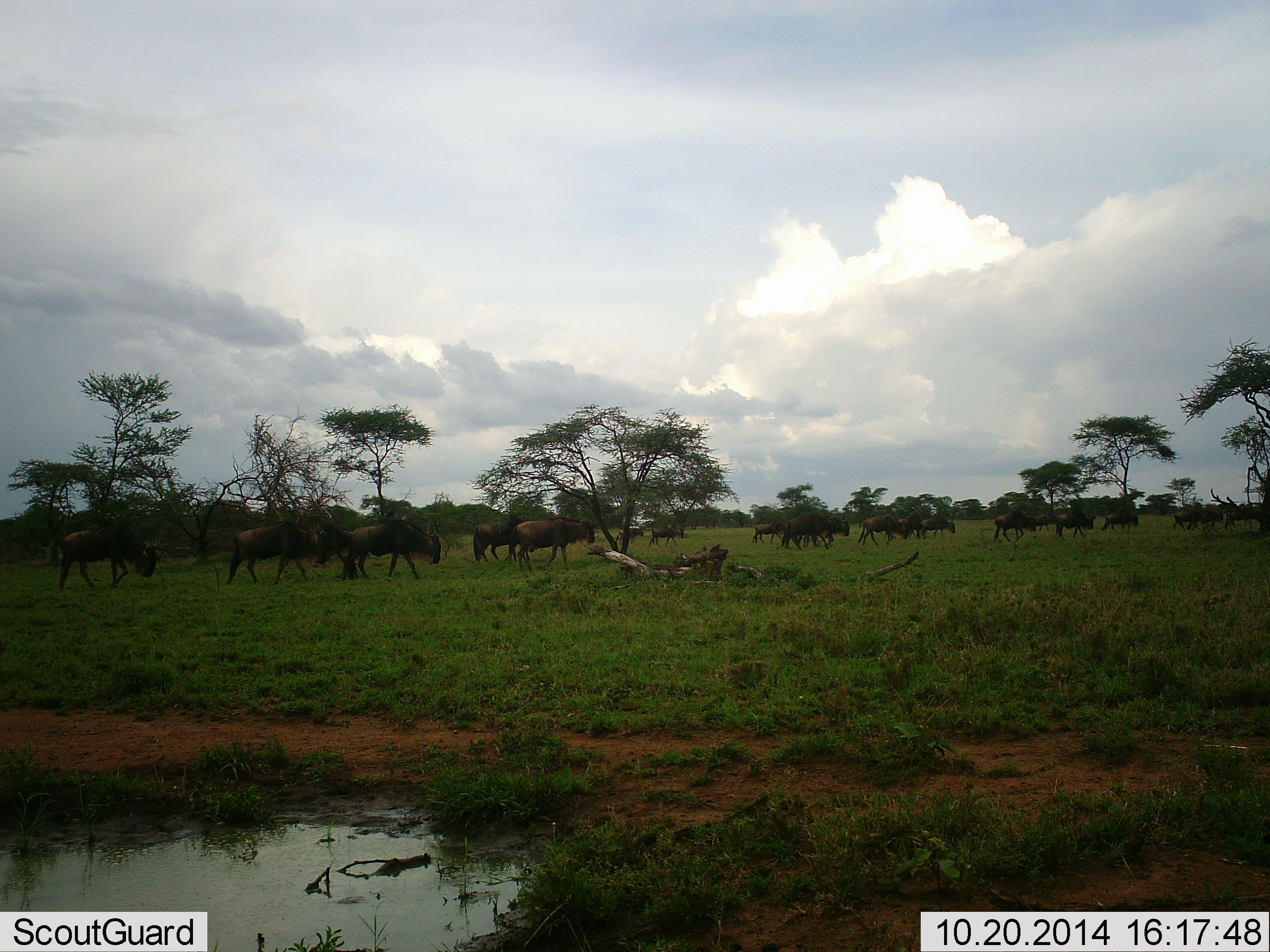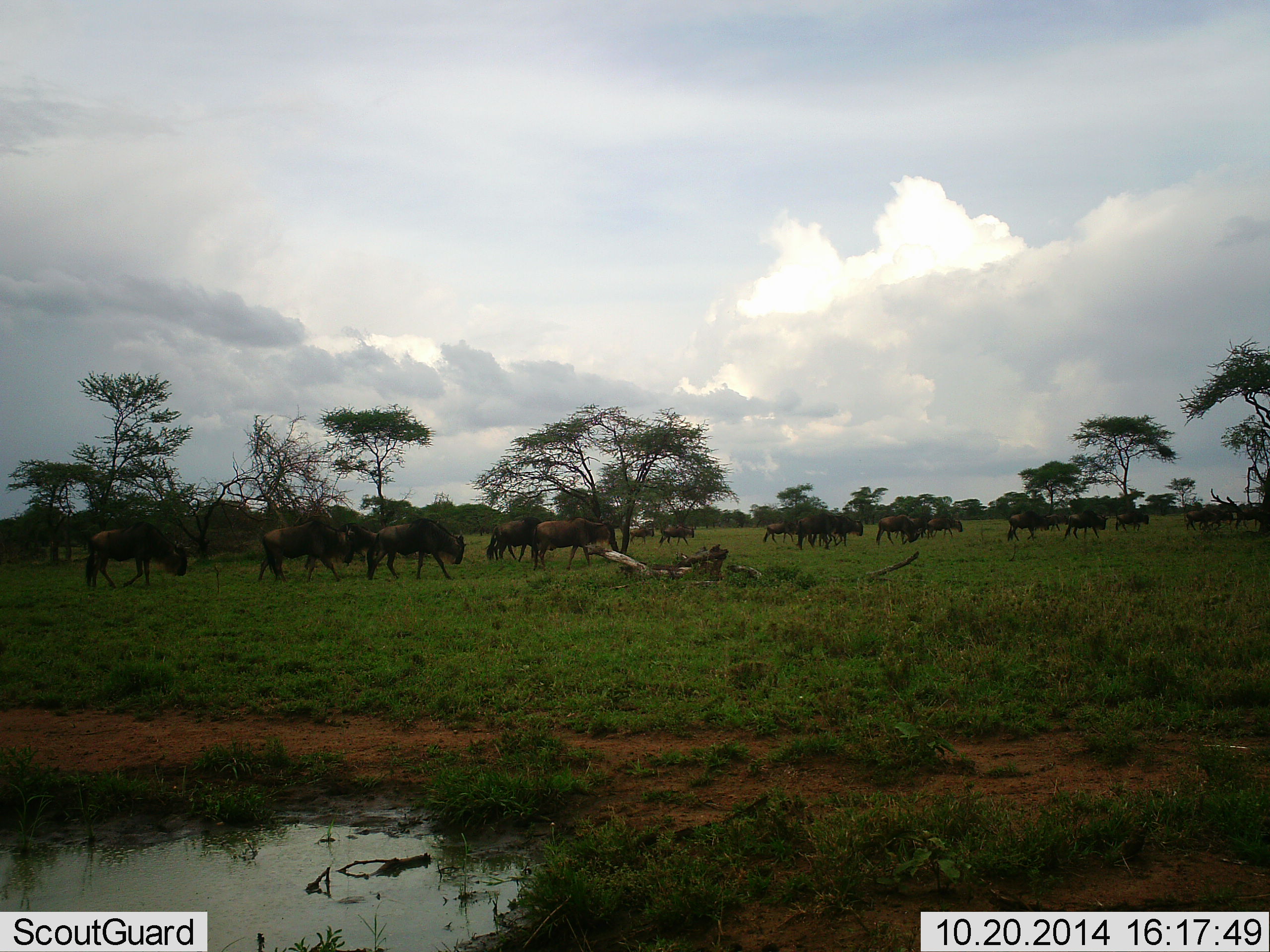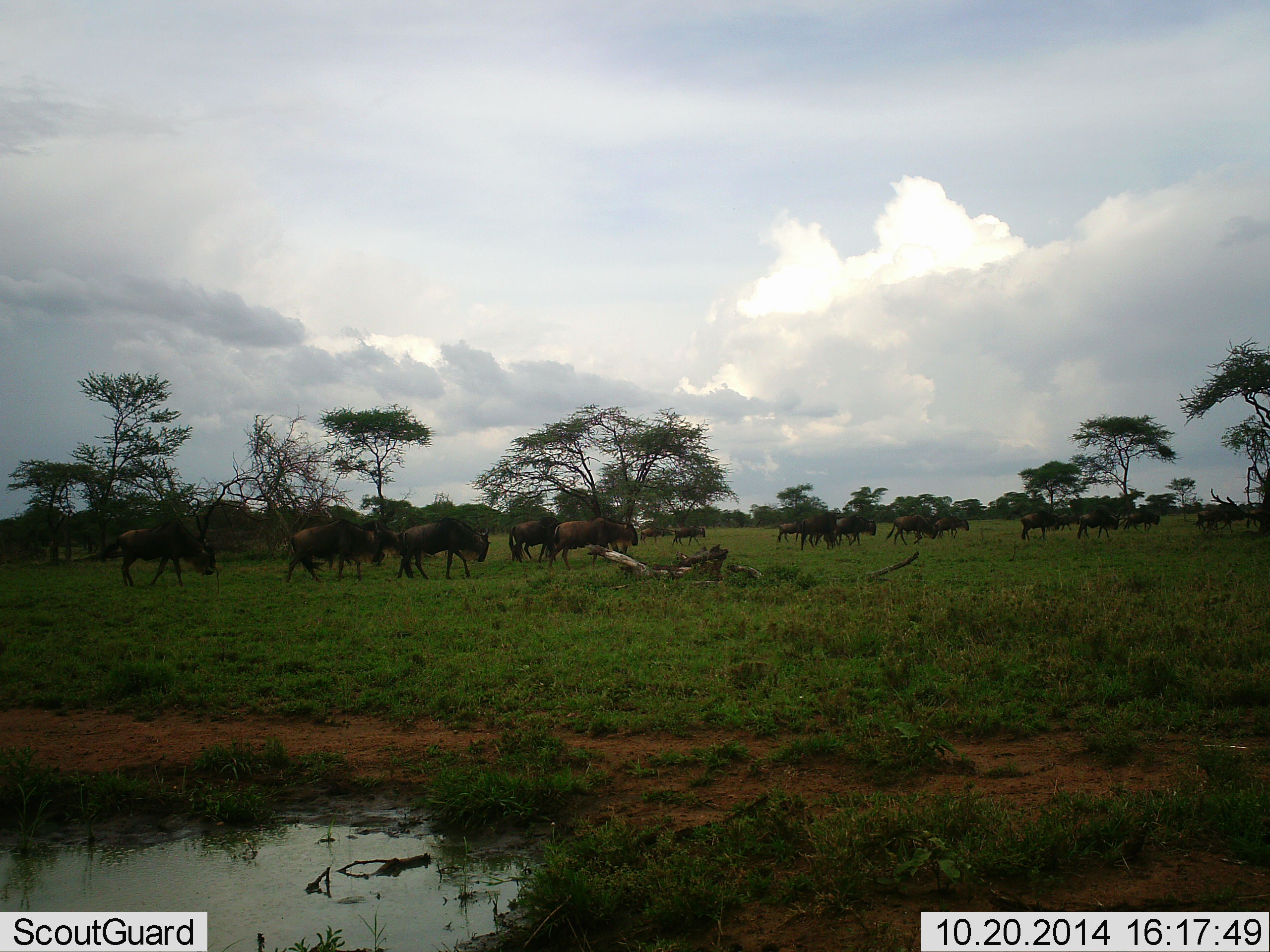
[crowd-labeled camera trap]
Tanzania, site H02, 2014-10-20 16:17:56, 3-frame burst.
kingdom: Animalia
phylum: Chordata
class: Mammalia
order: Artiodactyla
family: Bovidae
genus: Connochaetes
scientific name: Connochaetes taurinus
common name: blue wildebeest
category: wildebeest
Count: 11-50.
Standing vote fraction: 10%.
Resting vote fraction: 0%.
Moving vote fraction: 100%.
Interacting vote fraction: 0%.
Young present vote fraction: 10%.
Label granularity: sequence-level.